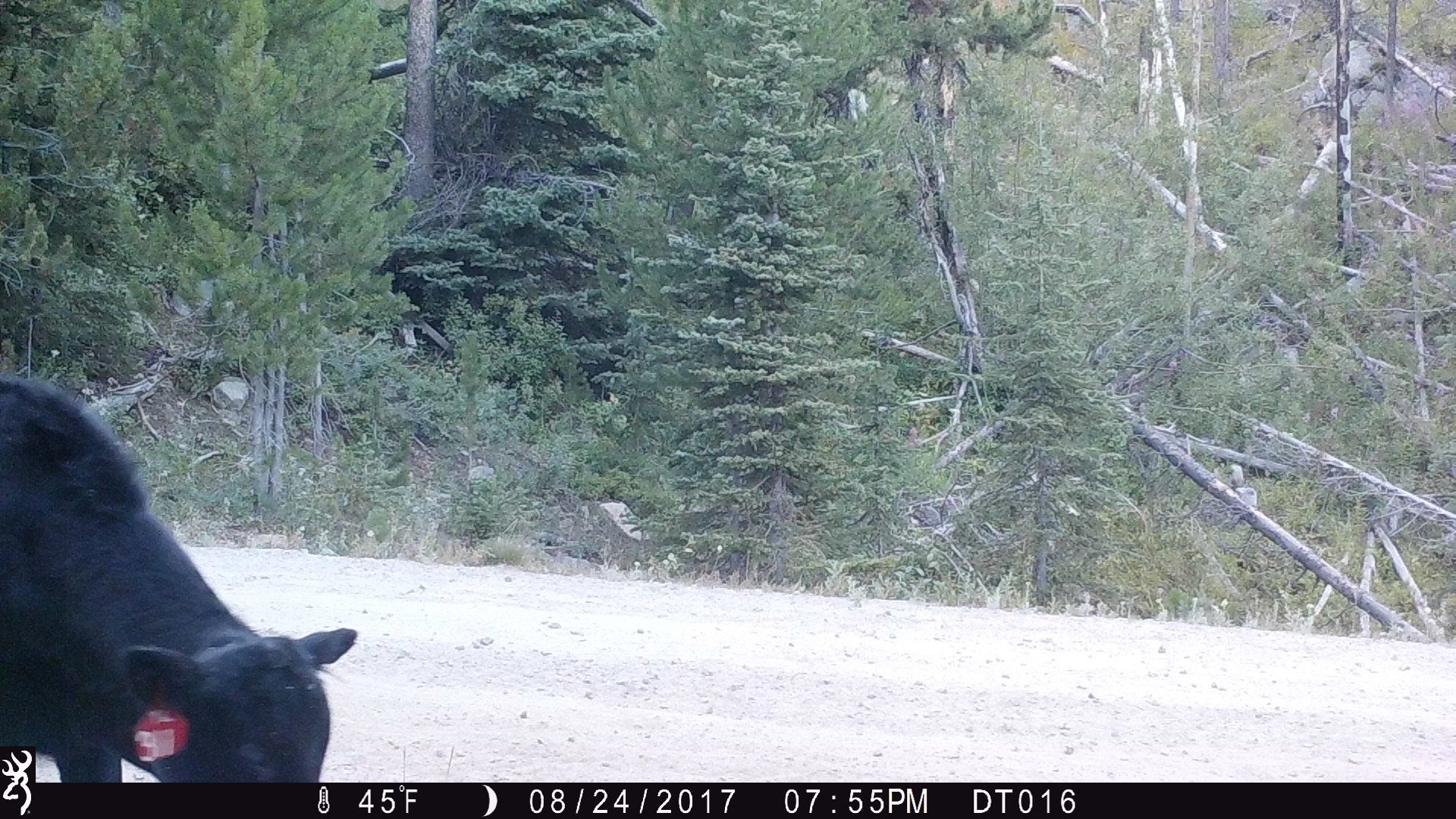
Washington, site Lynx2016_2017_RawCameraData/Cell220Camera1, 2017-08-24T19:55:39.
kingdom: Animalia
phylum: Chordata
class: Mammalia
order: Artiodactyla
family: Bovidae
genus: Bos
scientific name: Bos taurus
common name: domestic cattle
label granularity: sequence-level